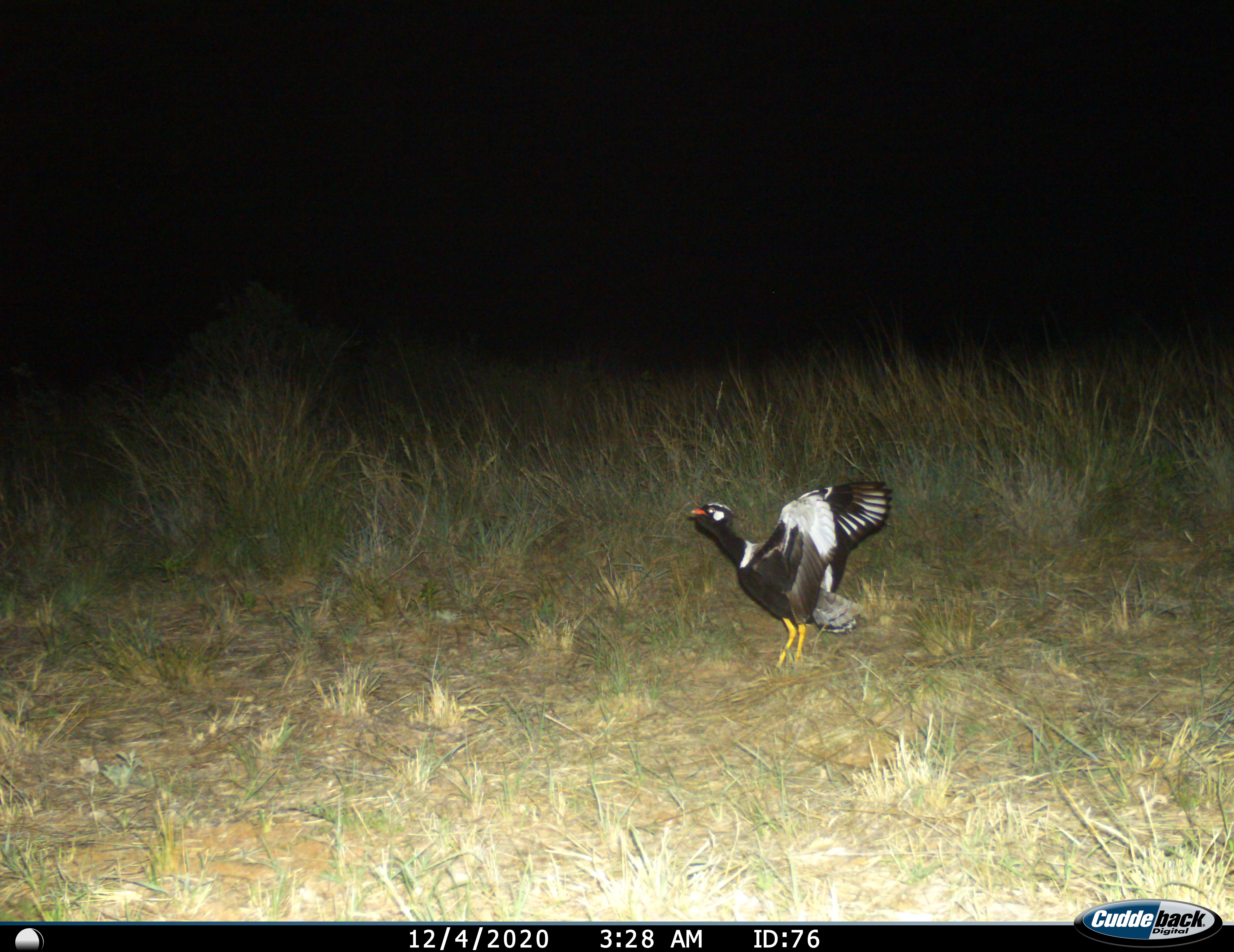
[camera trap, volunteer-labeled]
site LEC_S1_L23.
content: unidentified animal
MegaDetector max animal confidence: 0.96